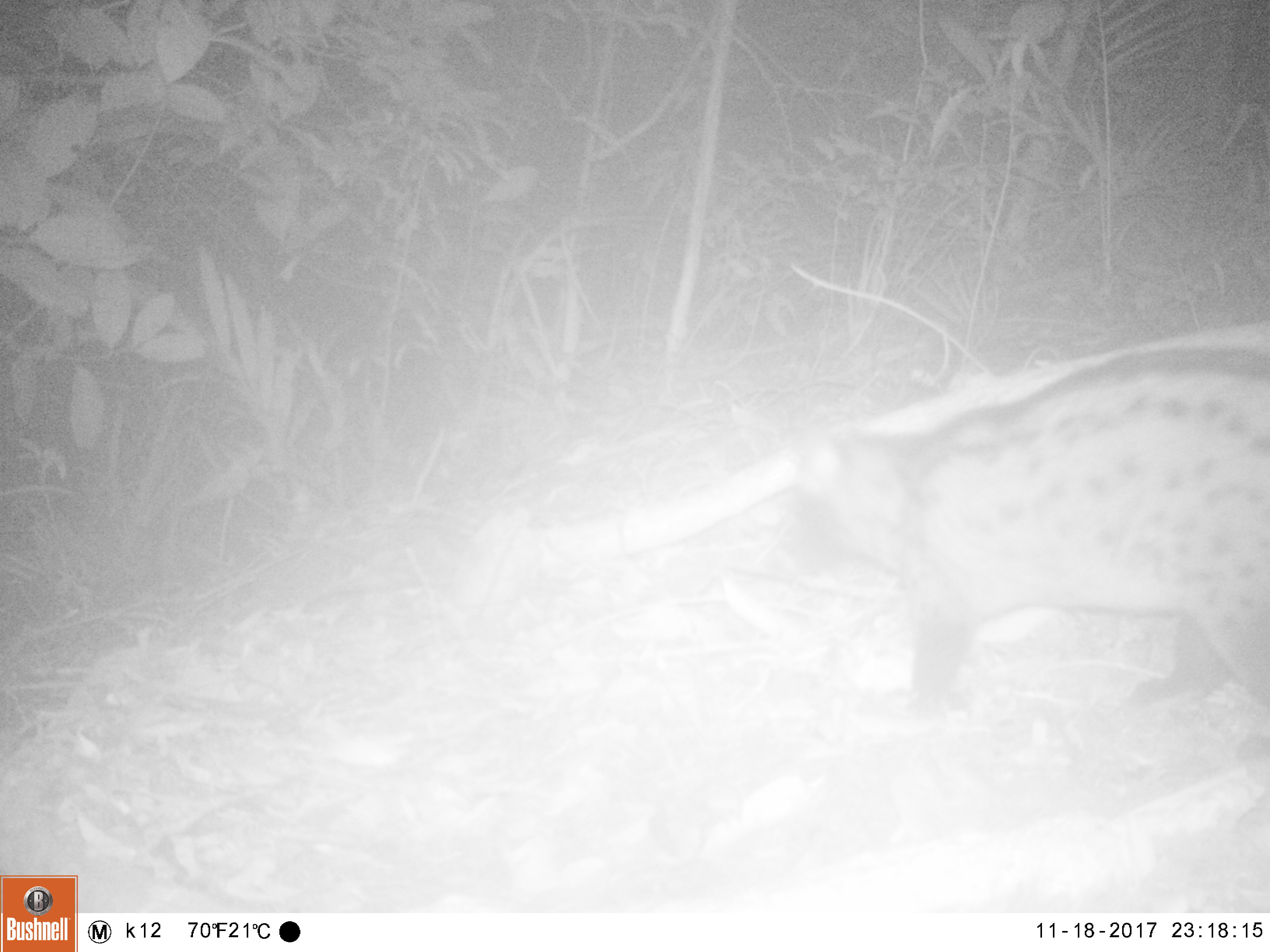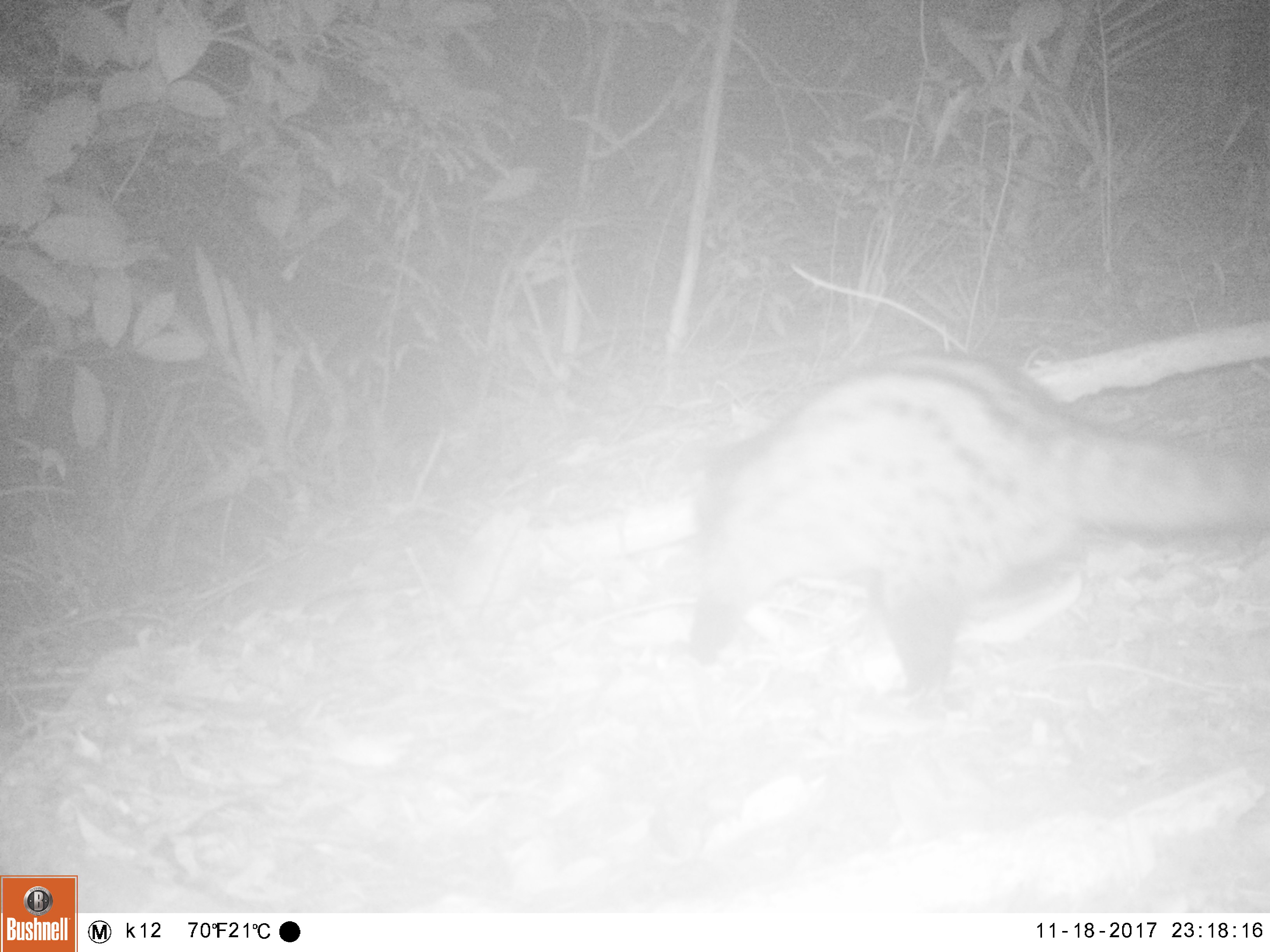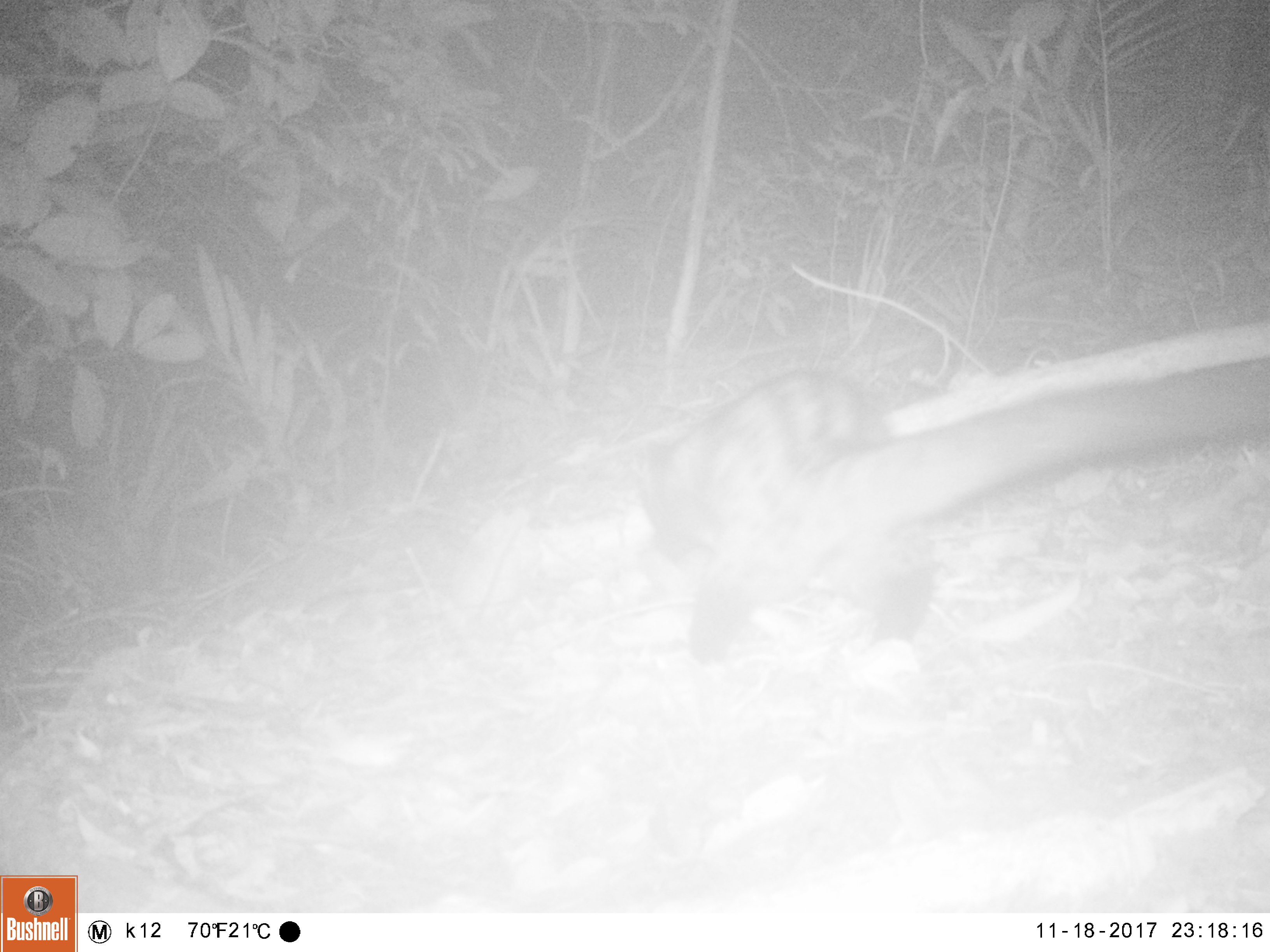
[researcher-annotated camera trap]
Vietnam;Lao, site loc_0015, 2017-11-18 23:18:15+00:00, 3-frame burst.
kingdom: Animalia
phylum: Chordata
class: Mammalia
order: Carnivora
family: Viverridae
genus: Paradoxurus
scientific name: Paradoxurus hermaphroditus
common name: common palm civet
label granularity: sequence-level